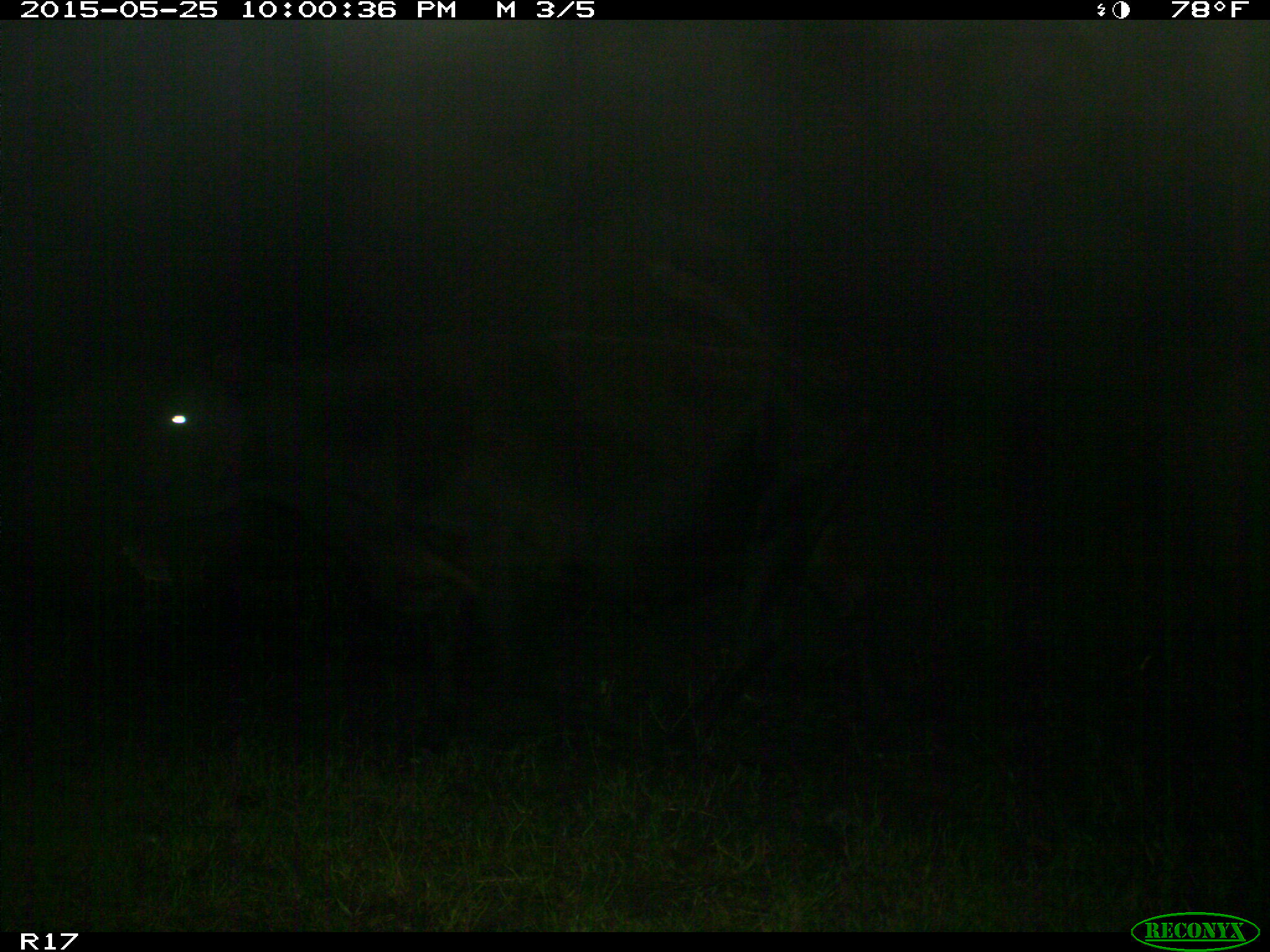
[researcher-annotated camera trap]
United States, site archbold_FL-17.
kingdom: Animalia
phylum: Chordata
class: Mammalia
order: Artiodactyla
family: Bovidae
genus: Bos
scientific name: Bos taurus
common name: domestic cow